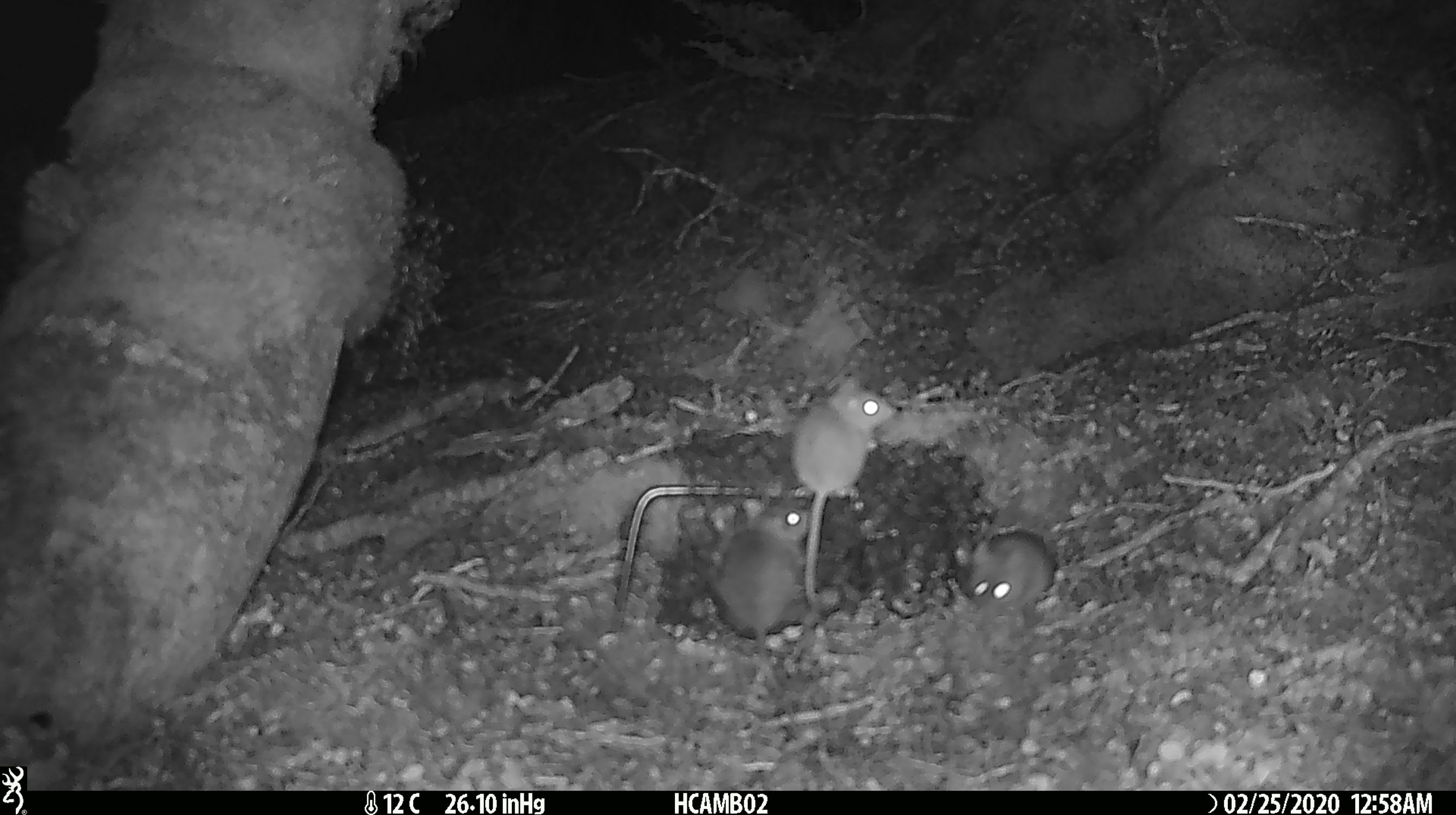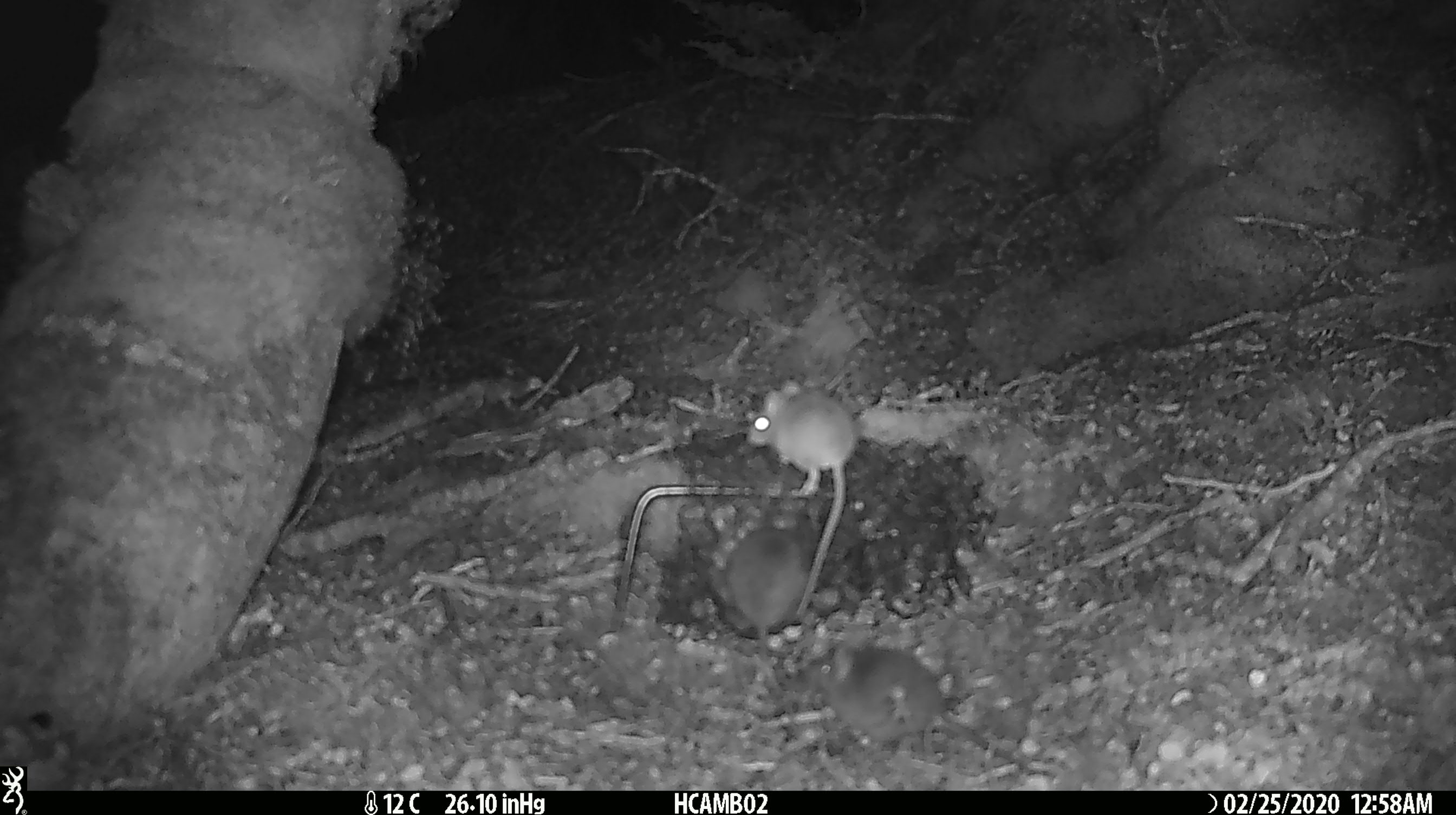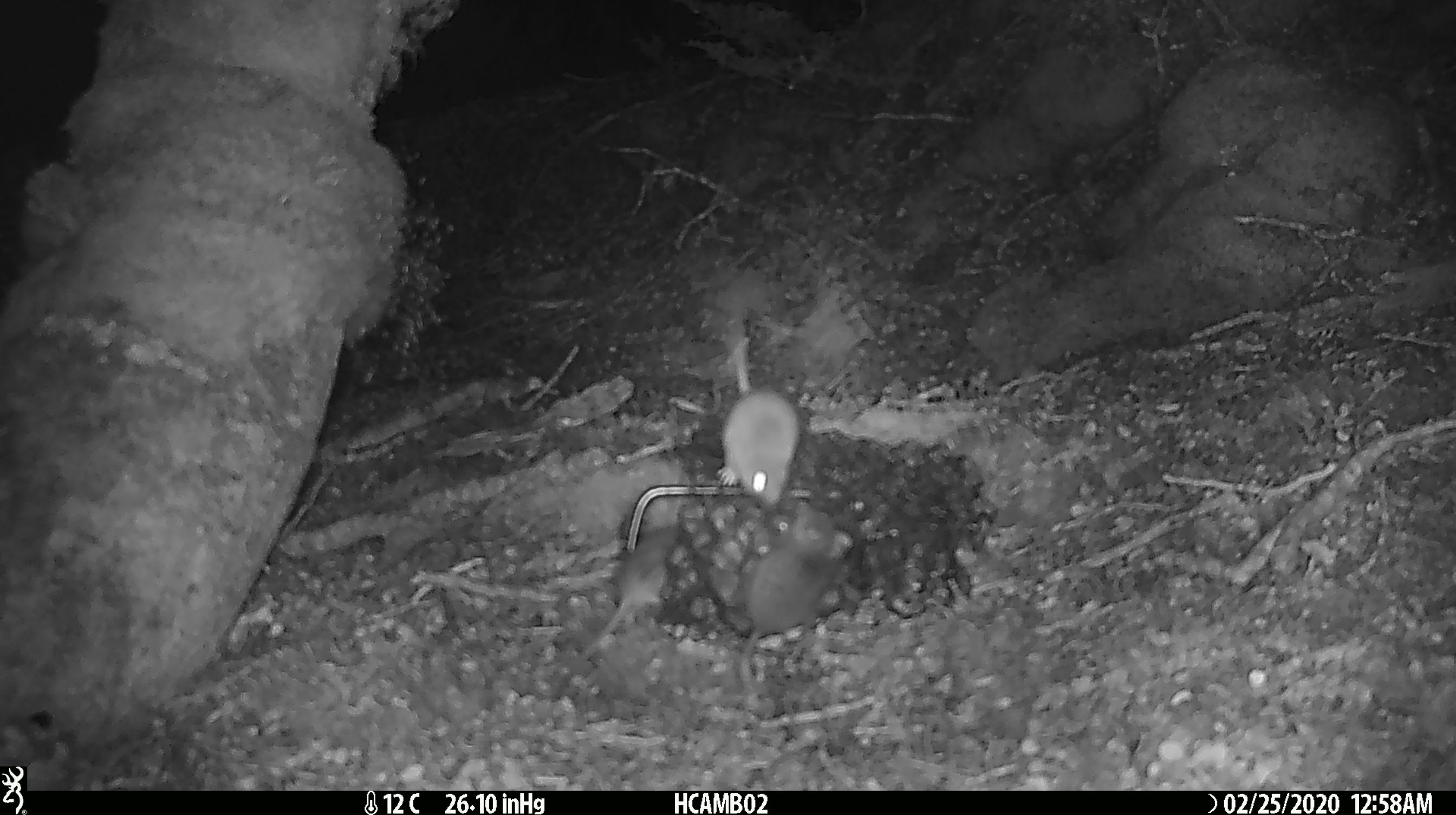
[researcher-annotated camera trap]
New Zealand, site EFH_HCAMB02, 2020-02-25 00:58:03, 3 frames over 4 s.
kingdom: Animalia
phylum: Chordata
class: Mammalia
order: Rodentia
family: Muridae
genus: Mus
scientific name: Mus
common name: mouse